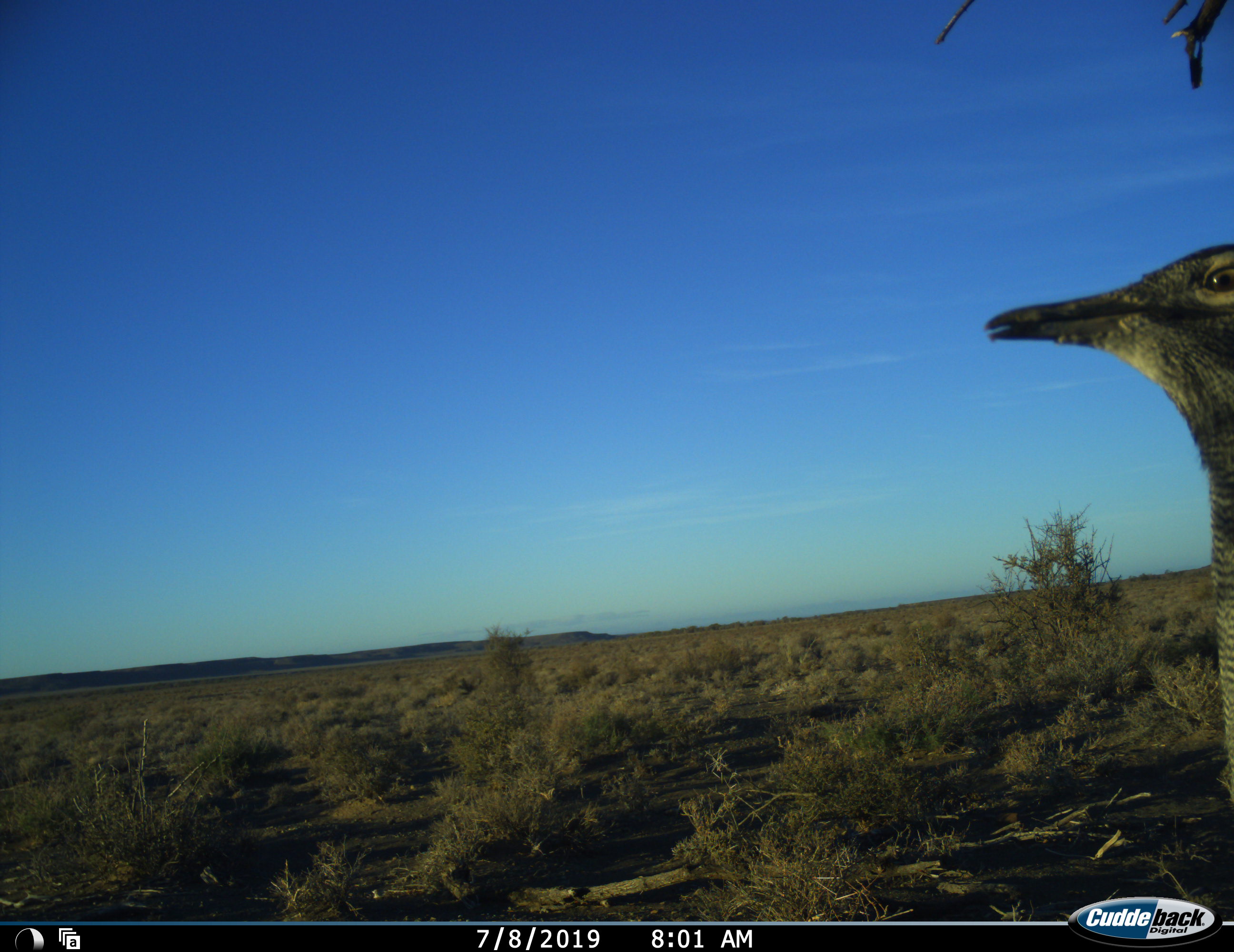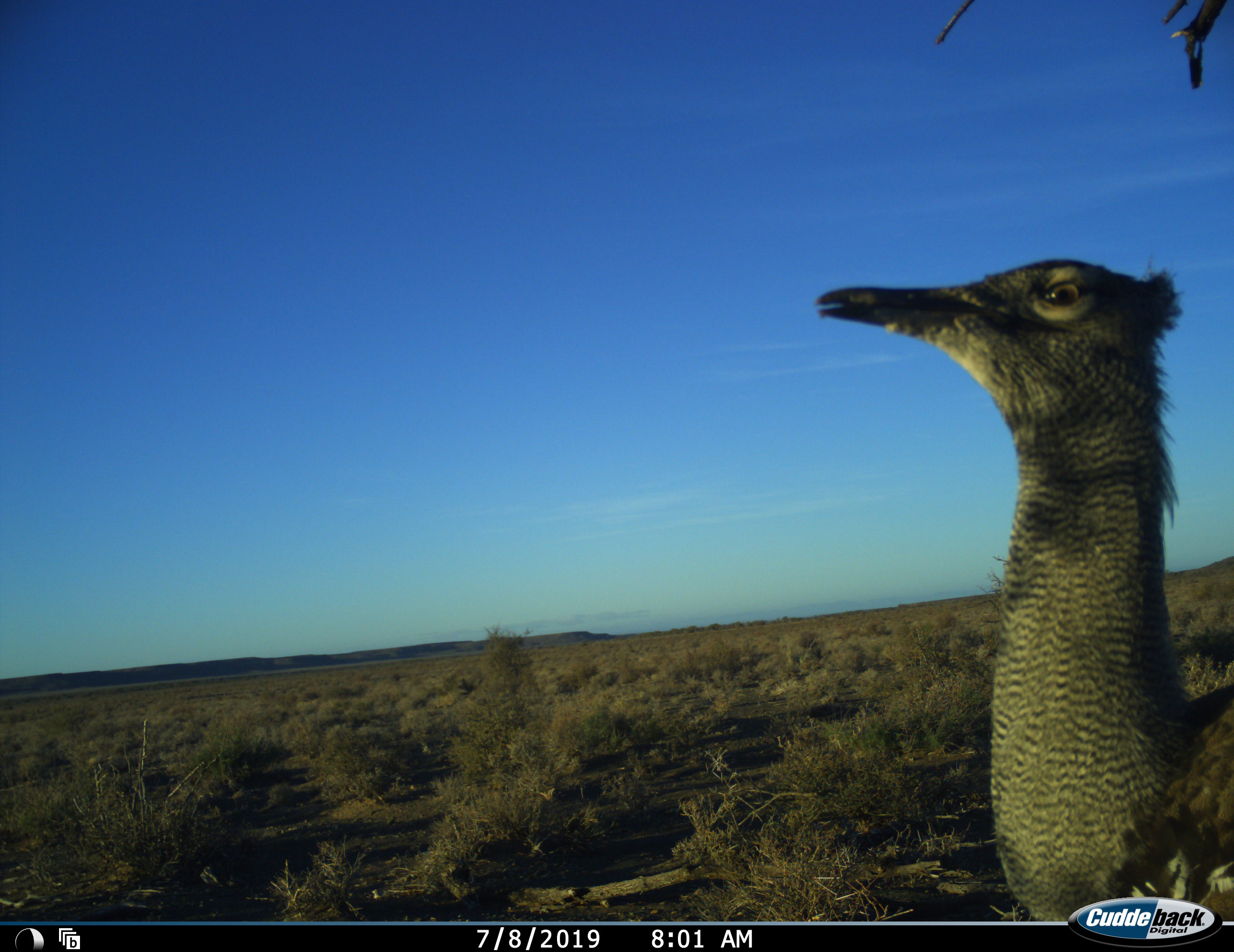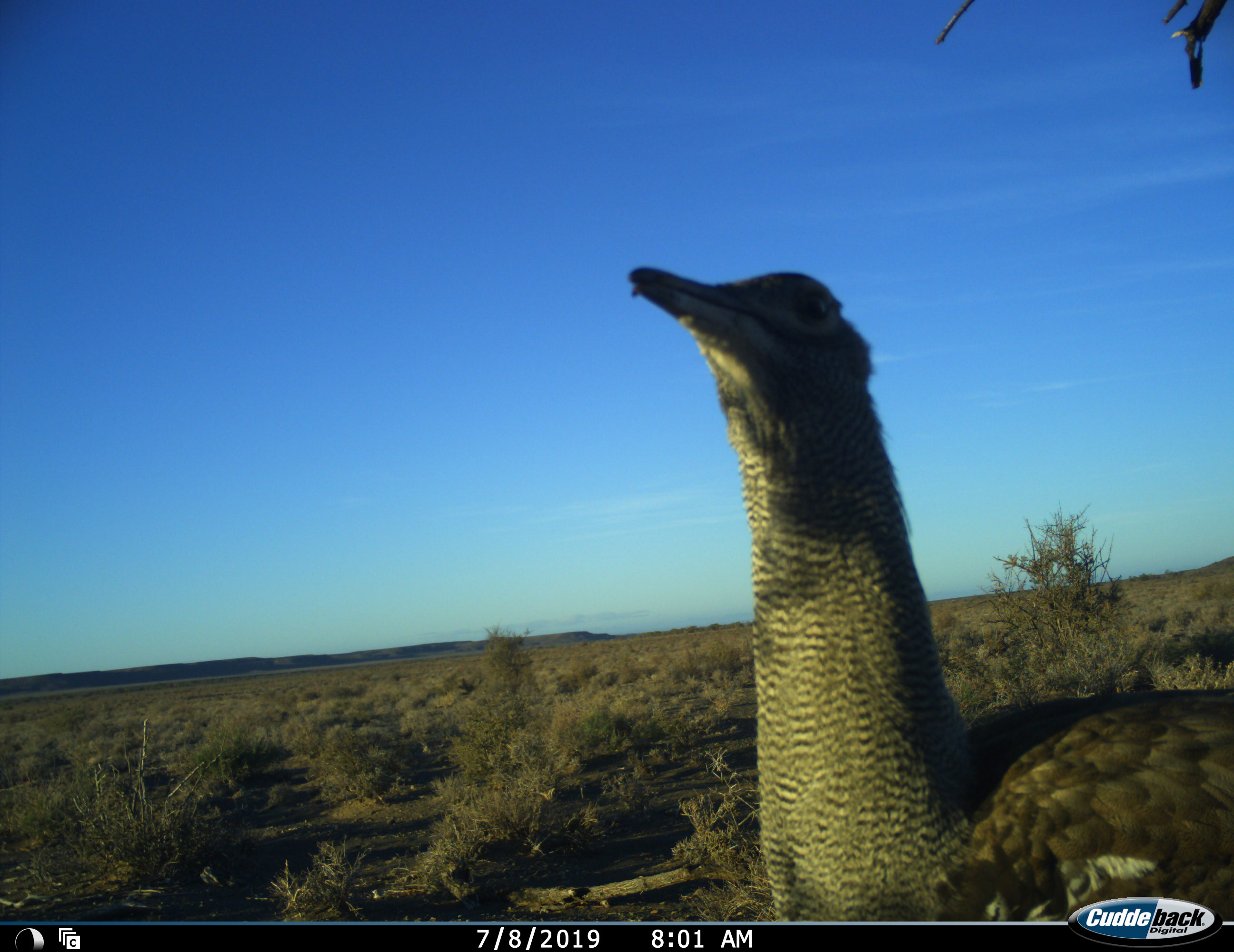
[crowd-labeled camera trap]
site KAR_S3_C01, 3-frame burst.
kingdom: Animalia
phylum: Chordata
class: Aves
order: Otidiformes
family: Otididae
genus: Ardeotis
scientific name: Ardeotis kori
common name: kori bustard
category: bustardkori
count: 1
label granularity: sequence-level